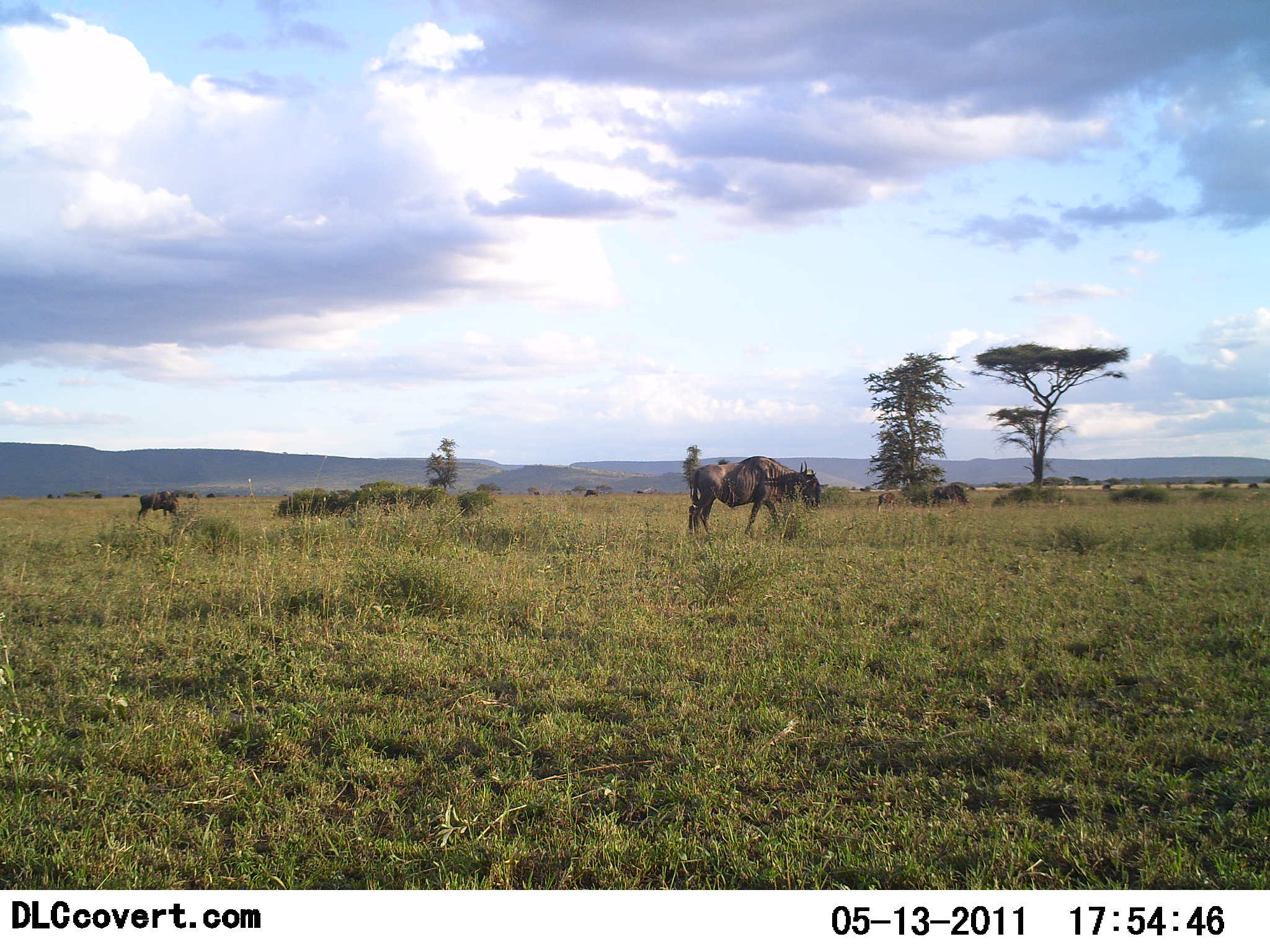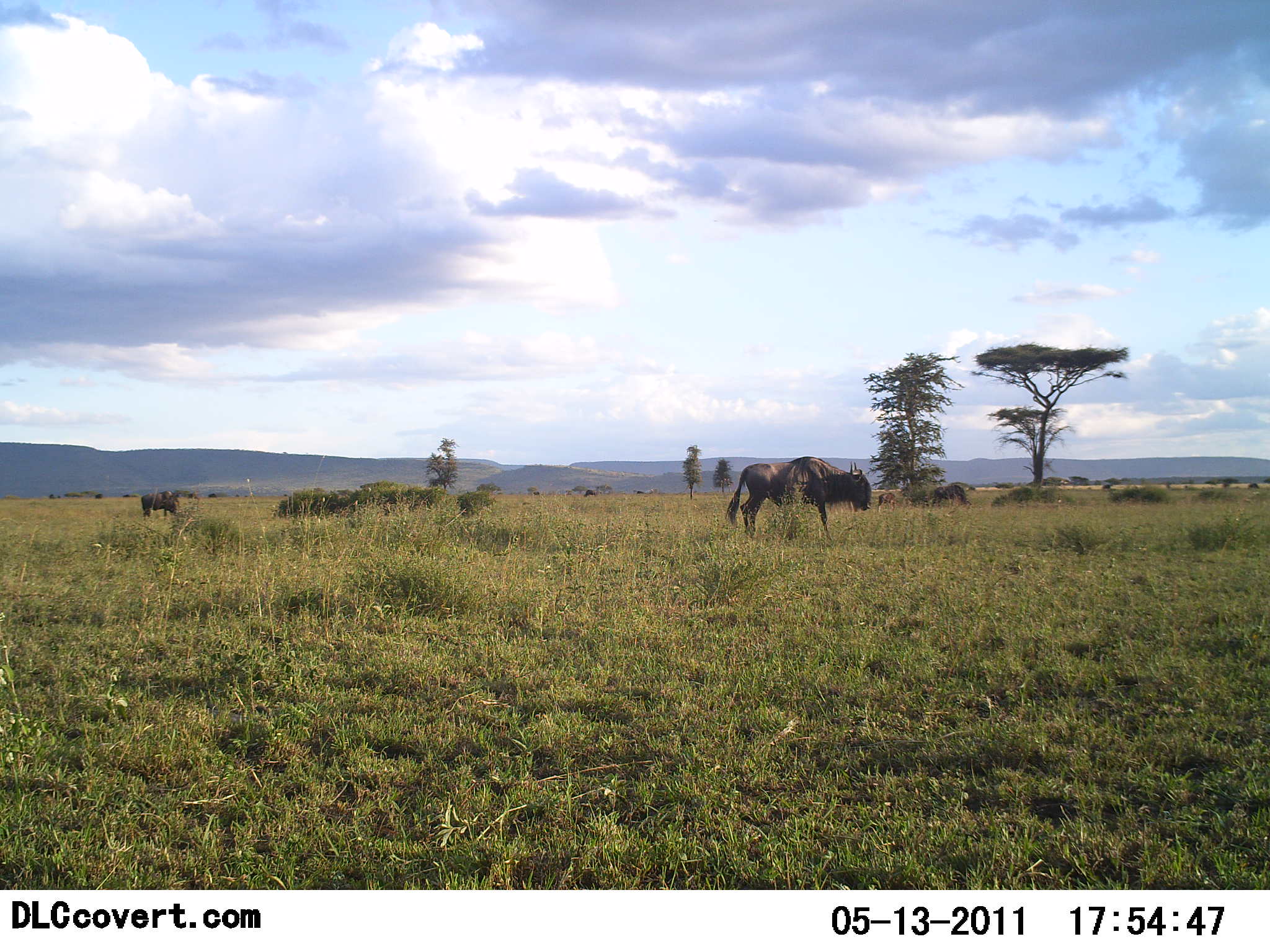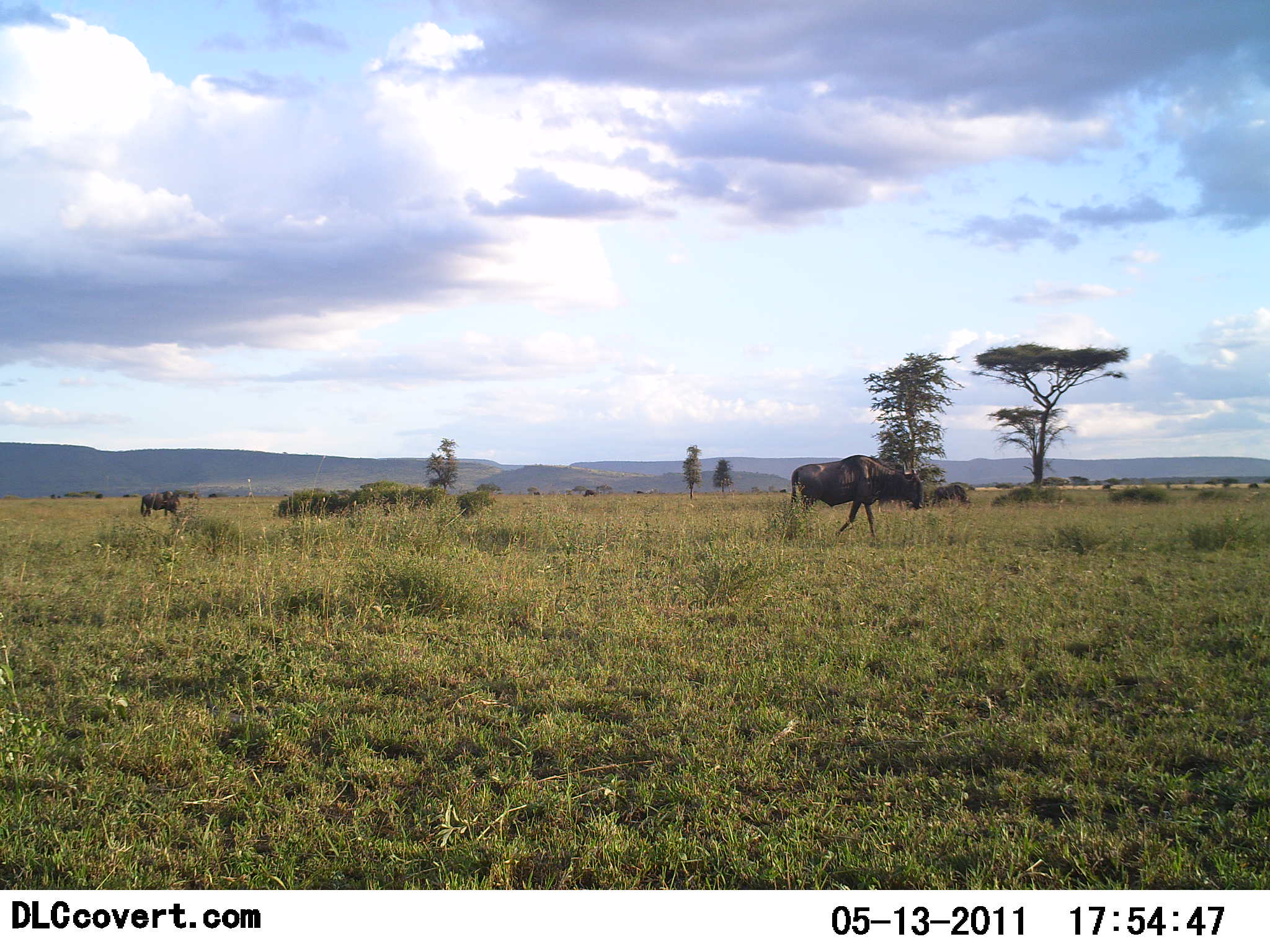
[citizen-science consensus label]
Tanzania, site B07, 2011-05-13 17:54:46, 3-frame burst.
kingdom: Animalia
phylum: Chordata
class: Mammalia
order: Artiodactyla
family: Bovidae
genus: Connochaetes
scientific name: Connochaetes taurinus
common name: blue wildebeest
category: wildebeest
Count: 2.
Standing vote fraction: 36%.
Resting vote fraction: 0%.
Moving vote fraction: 100%.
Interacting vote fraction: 0%.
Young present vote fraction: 0%.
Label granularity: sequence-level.